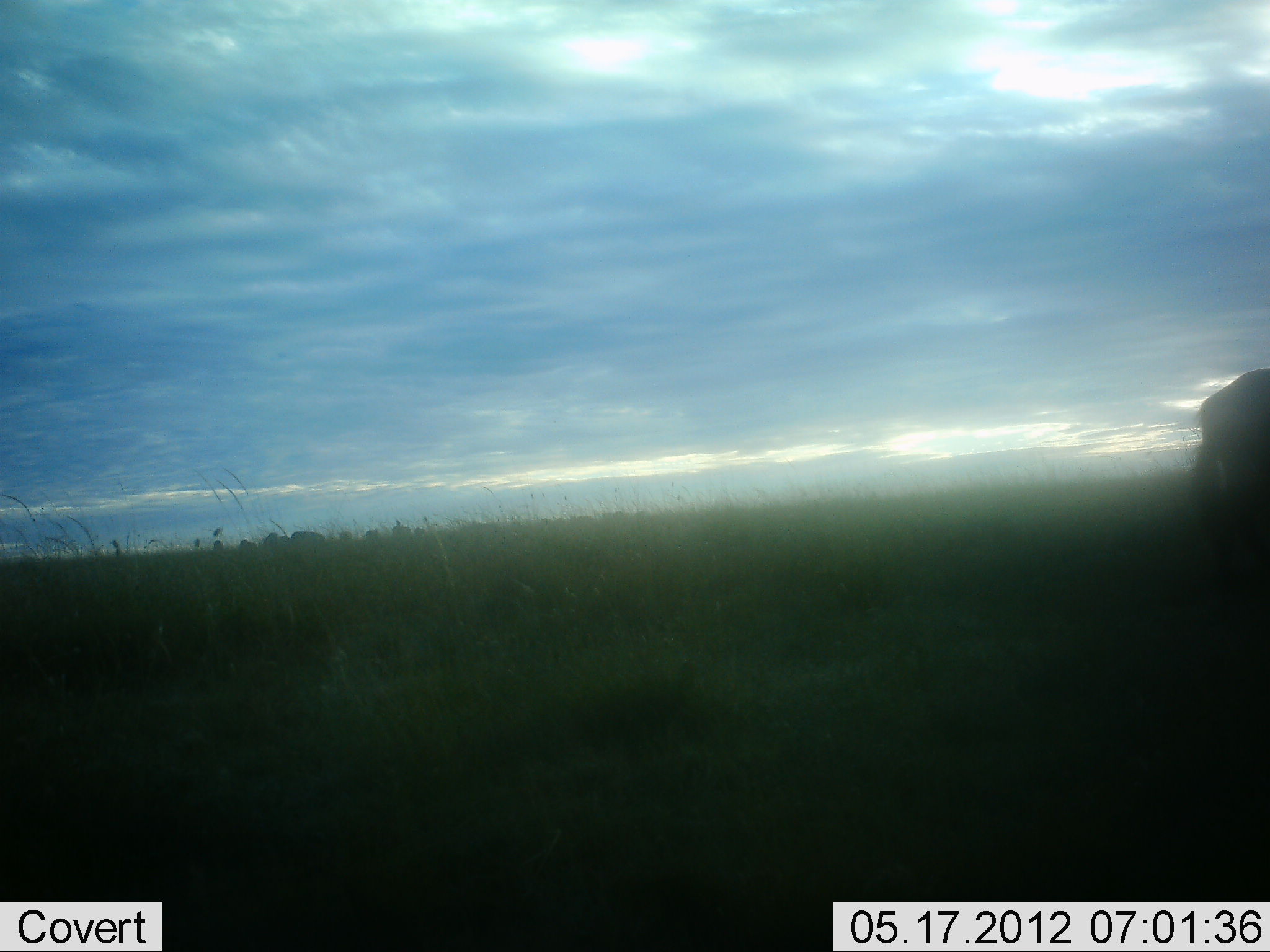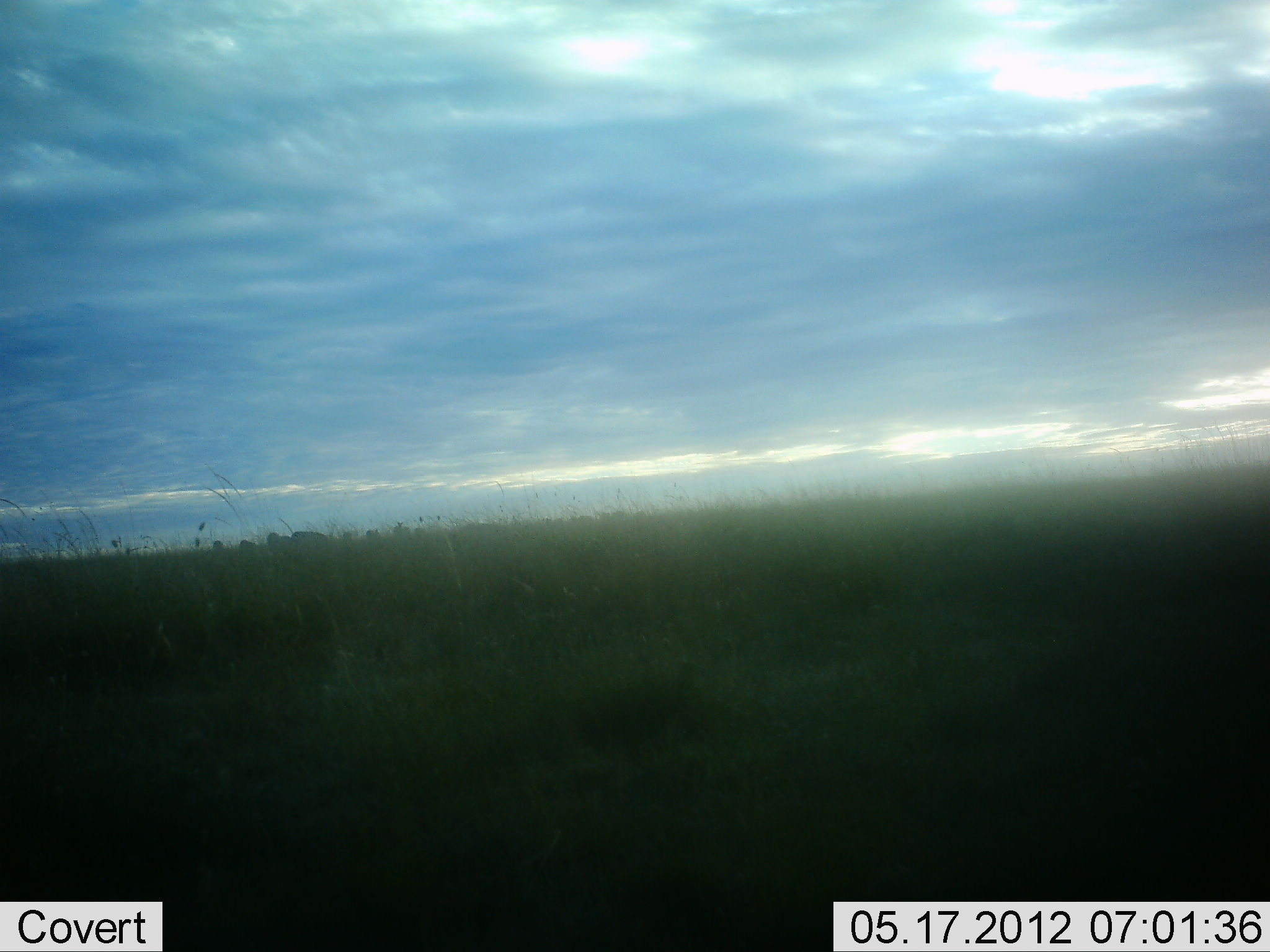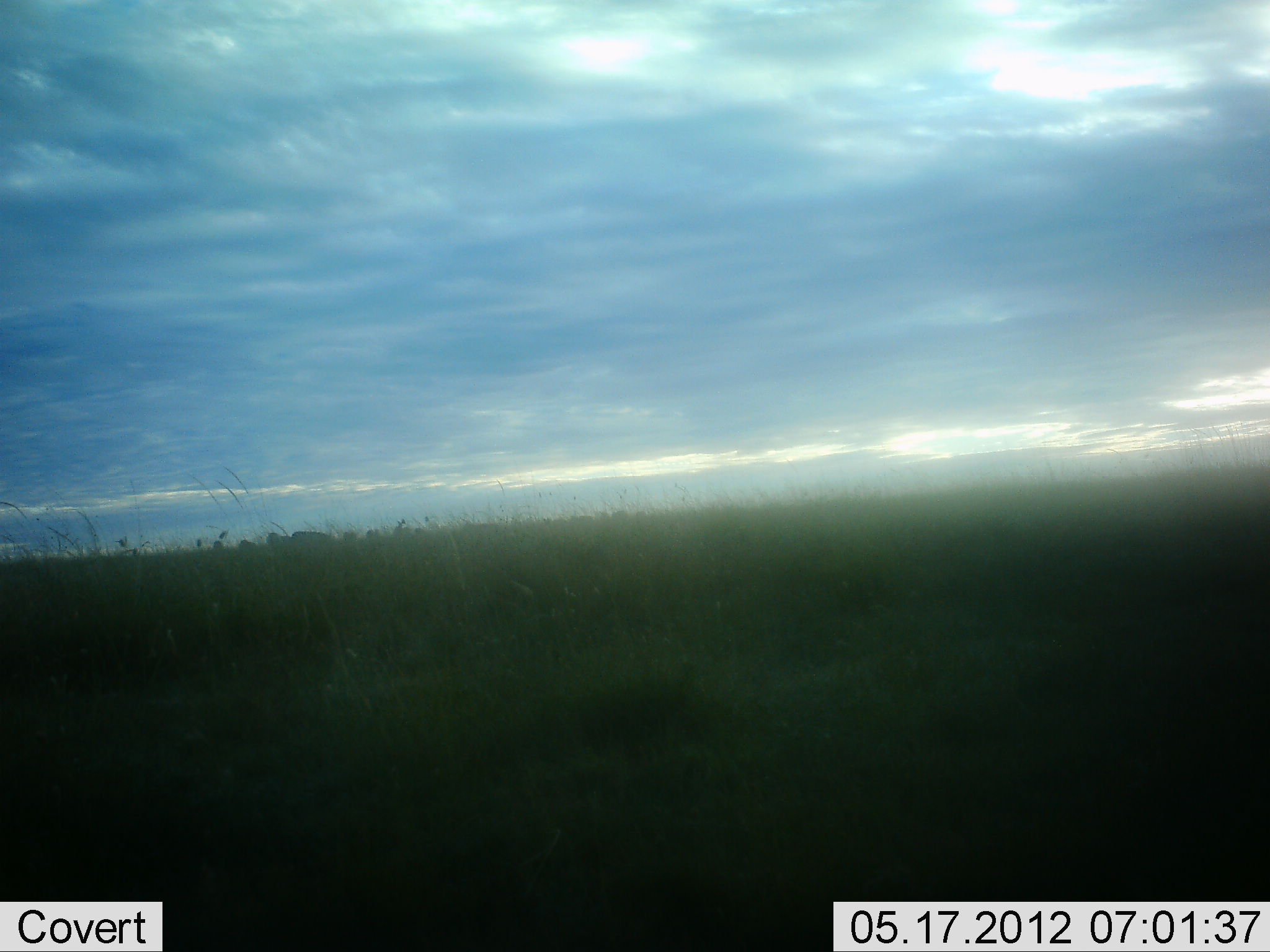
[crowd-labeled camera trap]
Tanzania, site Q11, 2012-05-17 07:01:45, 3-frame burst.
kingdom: Animalia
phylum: Chordata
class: Mammalia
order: Artiodactyla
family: Bovidae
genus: Connochaetes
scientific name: Connochaetes taurinus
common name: blue wildebeest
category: wildebeest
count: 1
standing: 0%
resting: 0%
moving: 100%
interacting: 0%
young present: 0%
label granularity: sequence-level